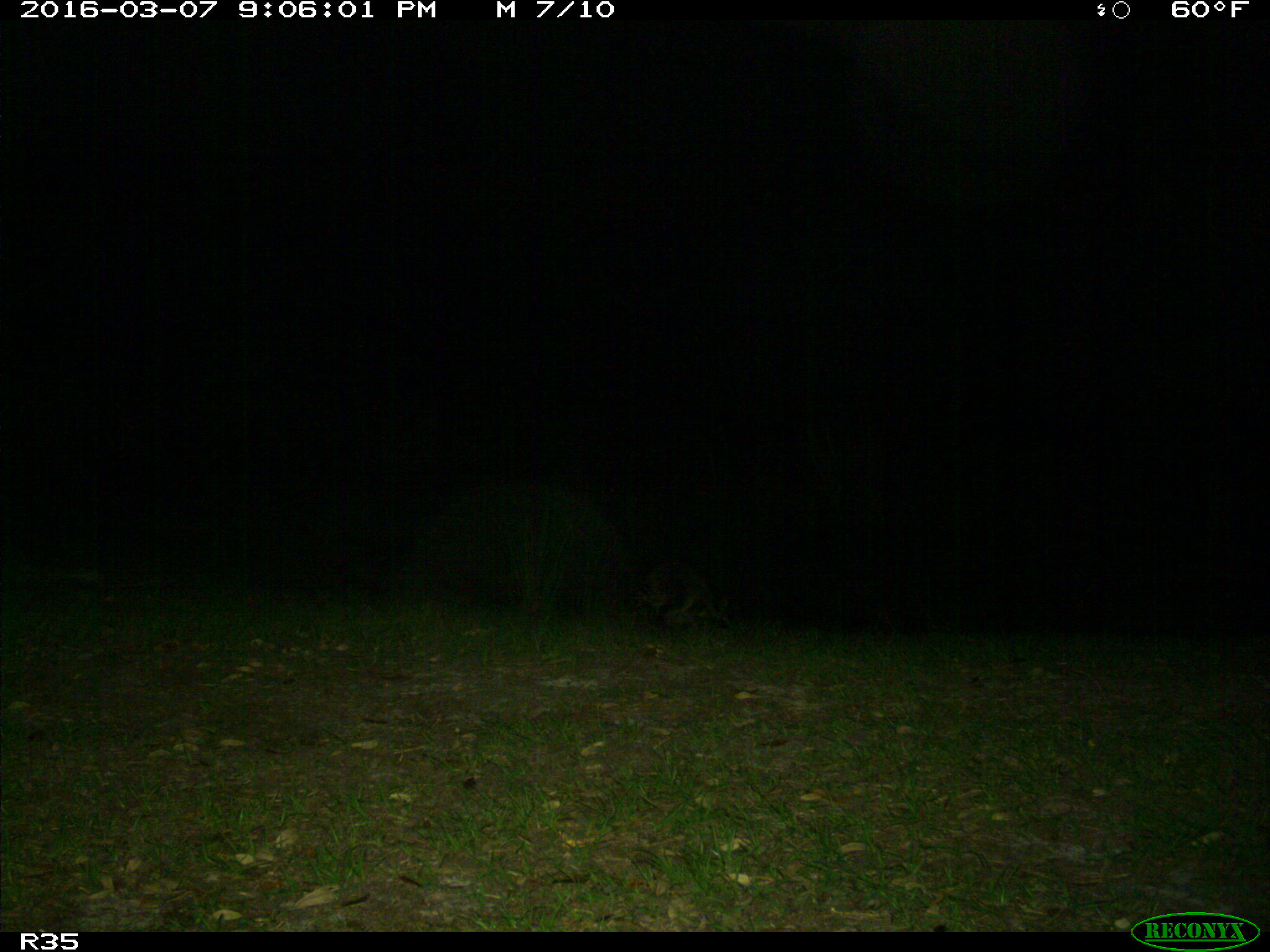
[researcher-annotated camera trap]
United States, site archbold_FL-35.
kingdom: Animalia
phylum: Chordata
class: Mammalia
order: Carnivora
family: Procyonidae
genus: Procyon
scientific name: Procyon lotor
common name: common raccoon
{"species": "Procyon lotor (common raccoon)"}